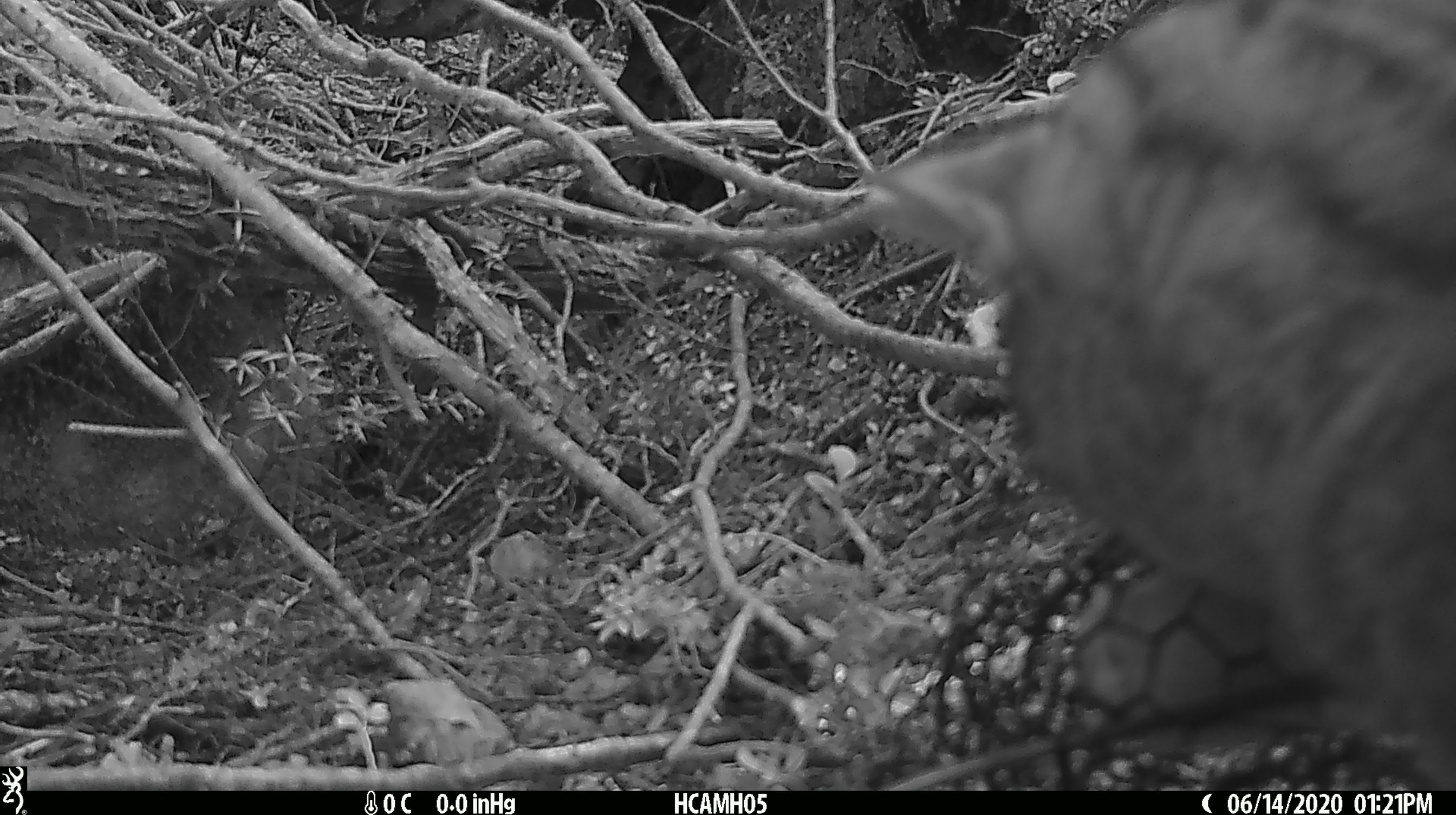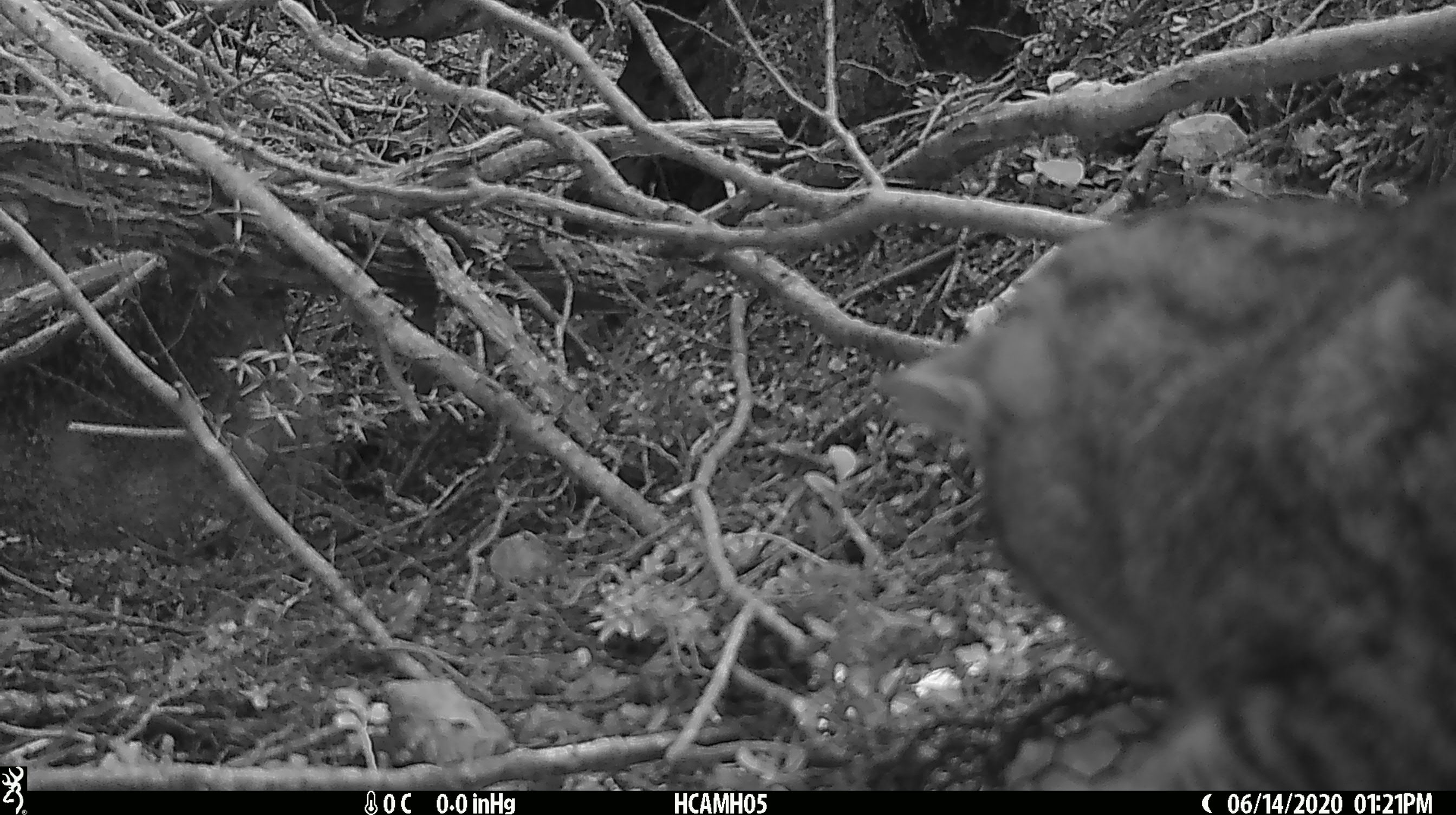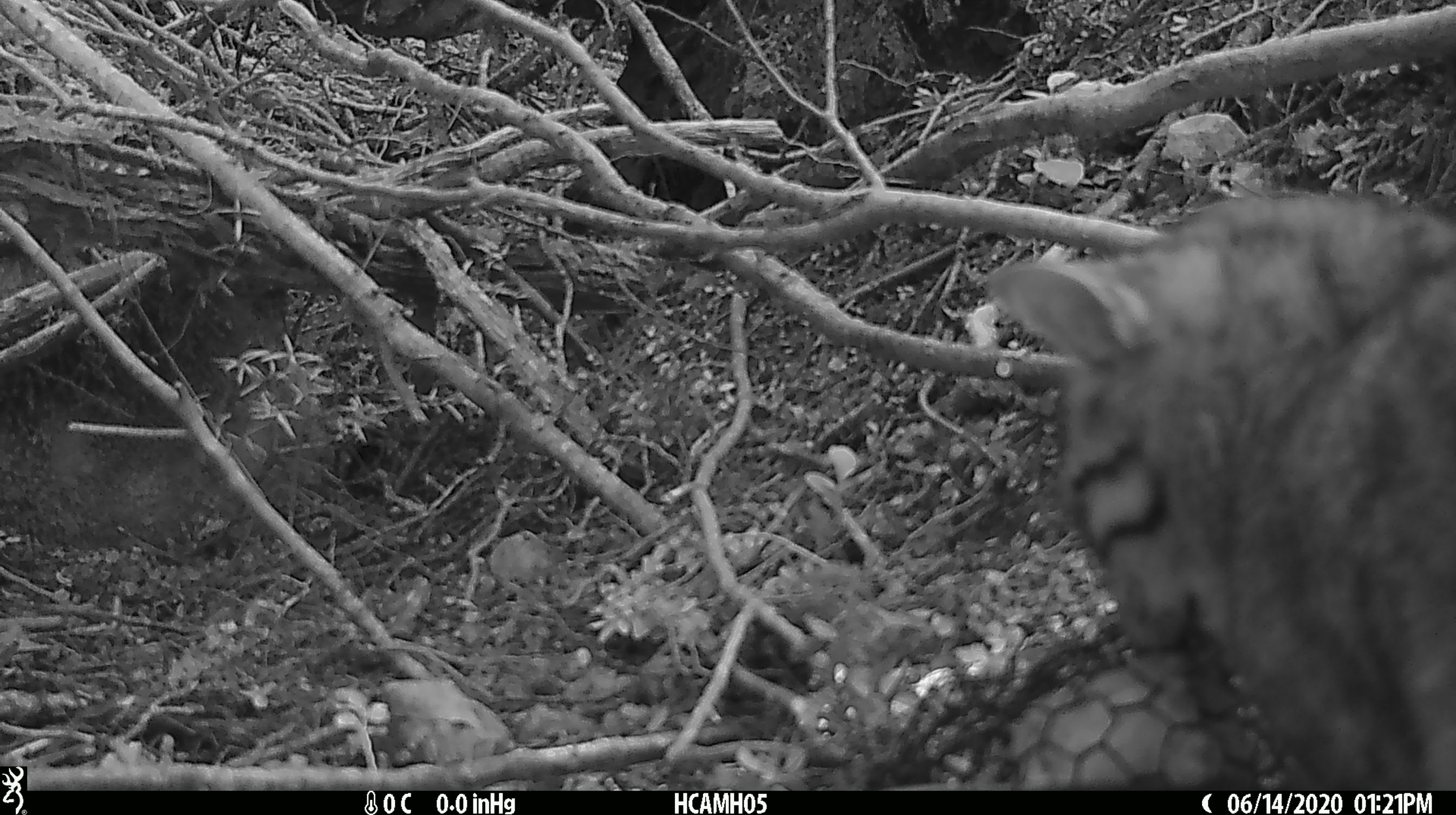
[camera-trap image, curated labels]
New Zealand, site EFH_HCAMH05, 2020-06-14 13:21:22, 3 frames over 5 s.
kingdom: Animalia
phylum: Chordata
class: Mammalia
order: Carnivora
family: Felidae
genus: Felis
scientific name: Felis catus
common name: domestic cat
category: cat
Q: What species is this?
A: Cat (domestic cat) (Felis catus).